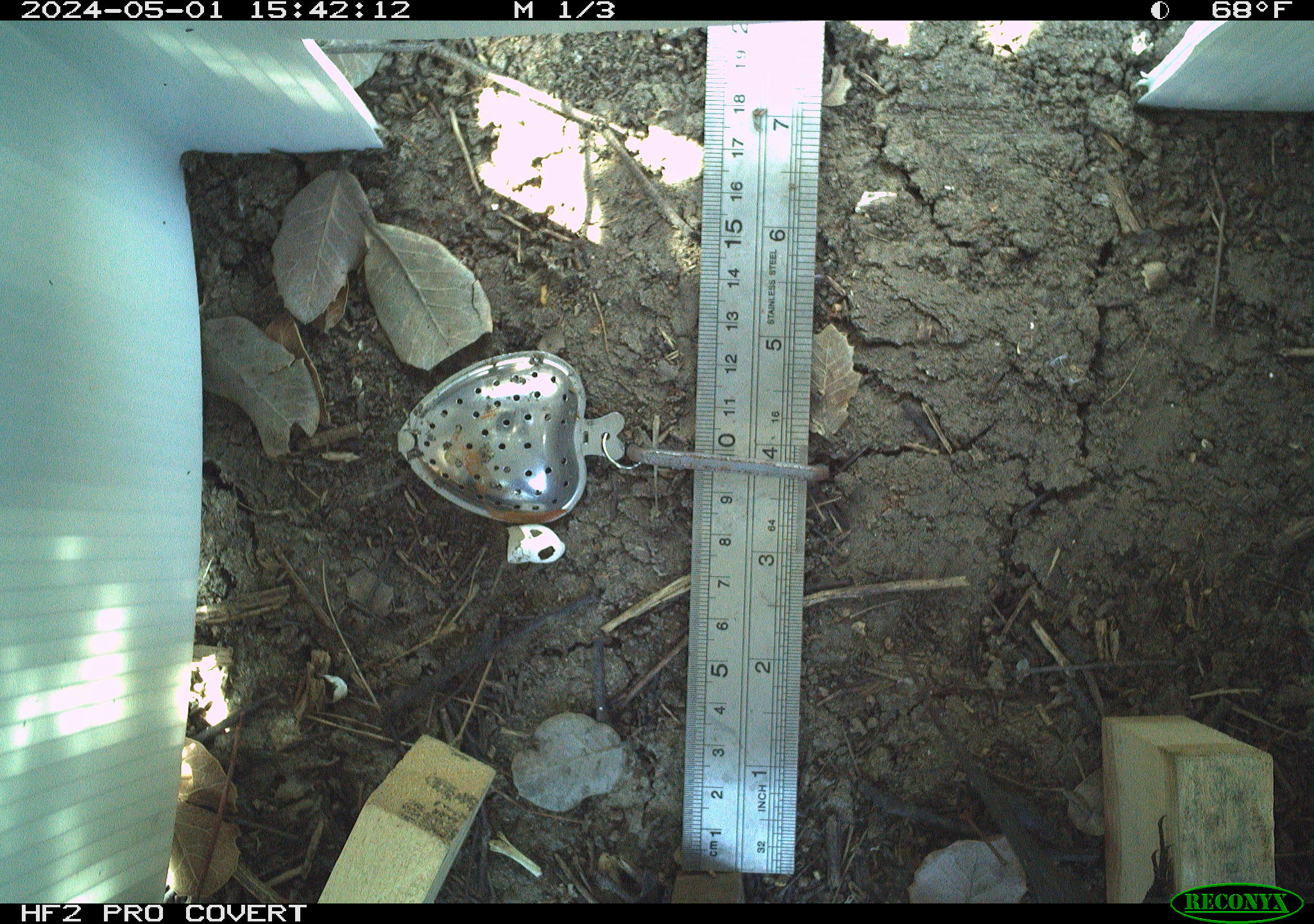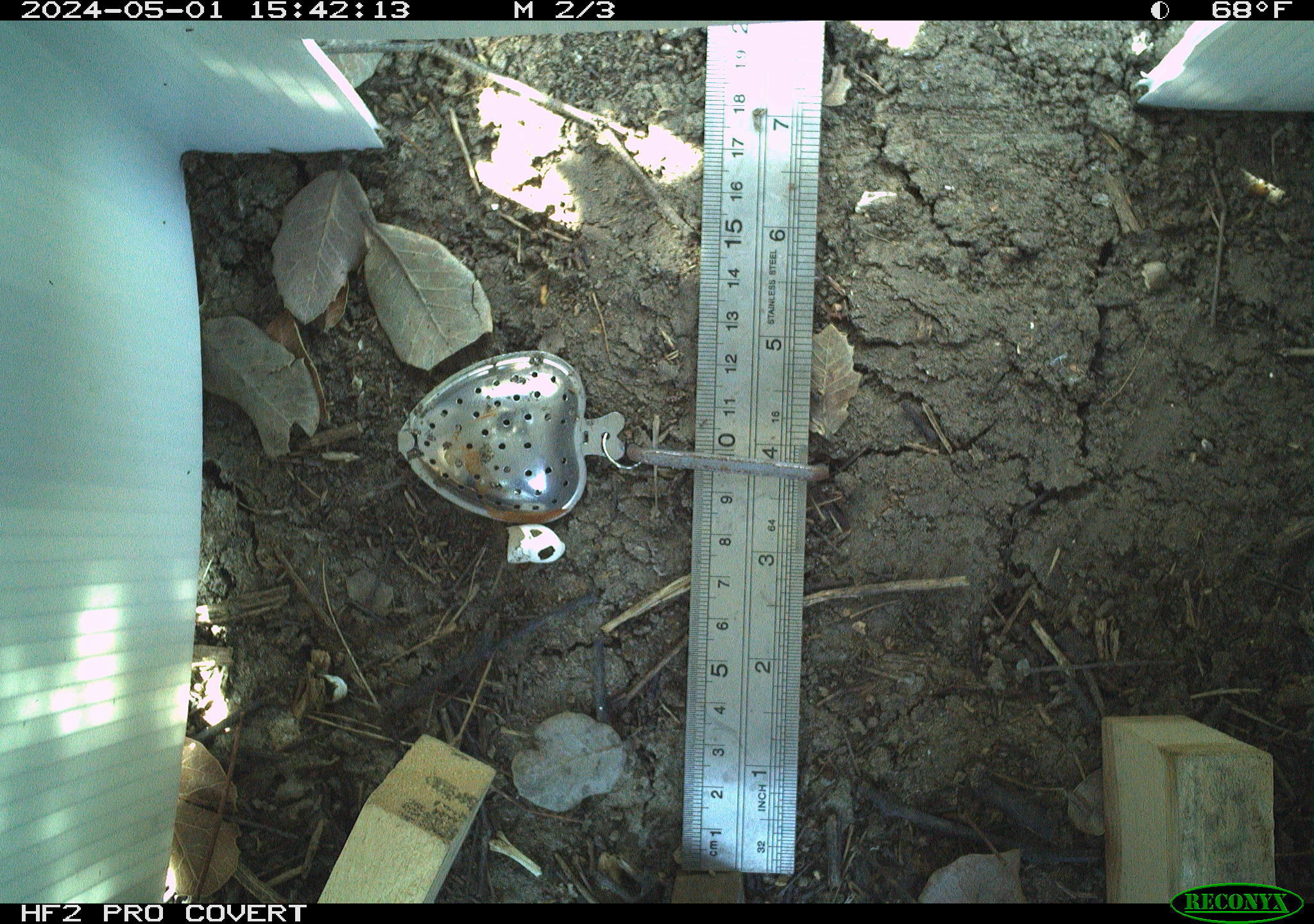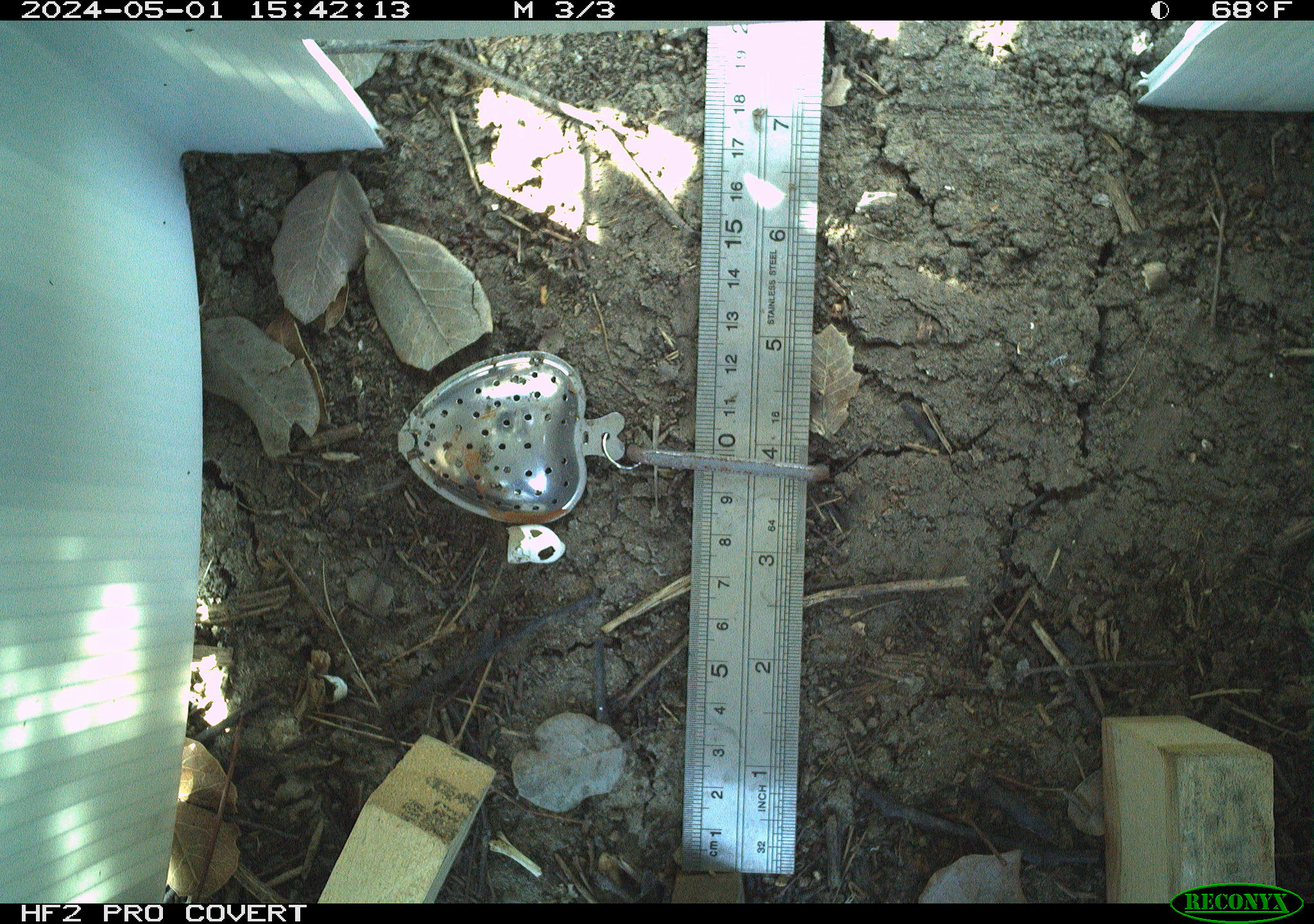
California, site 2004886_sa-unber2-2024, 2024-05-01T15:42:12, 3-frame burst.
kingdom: Animalia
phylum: Chordata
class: Reptilia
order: Squamata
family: Phrynosomatidae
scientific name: Phrynosomatidae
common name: phrynosomatid lizards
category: phrynosomatidae family